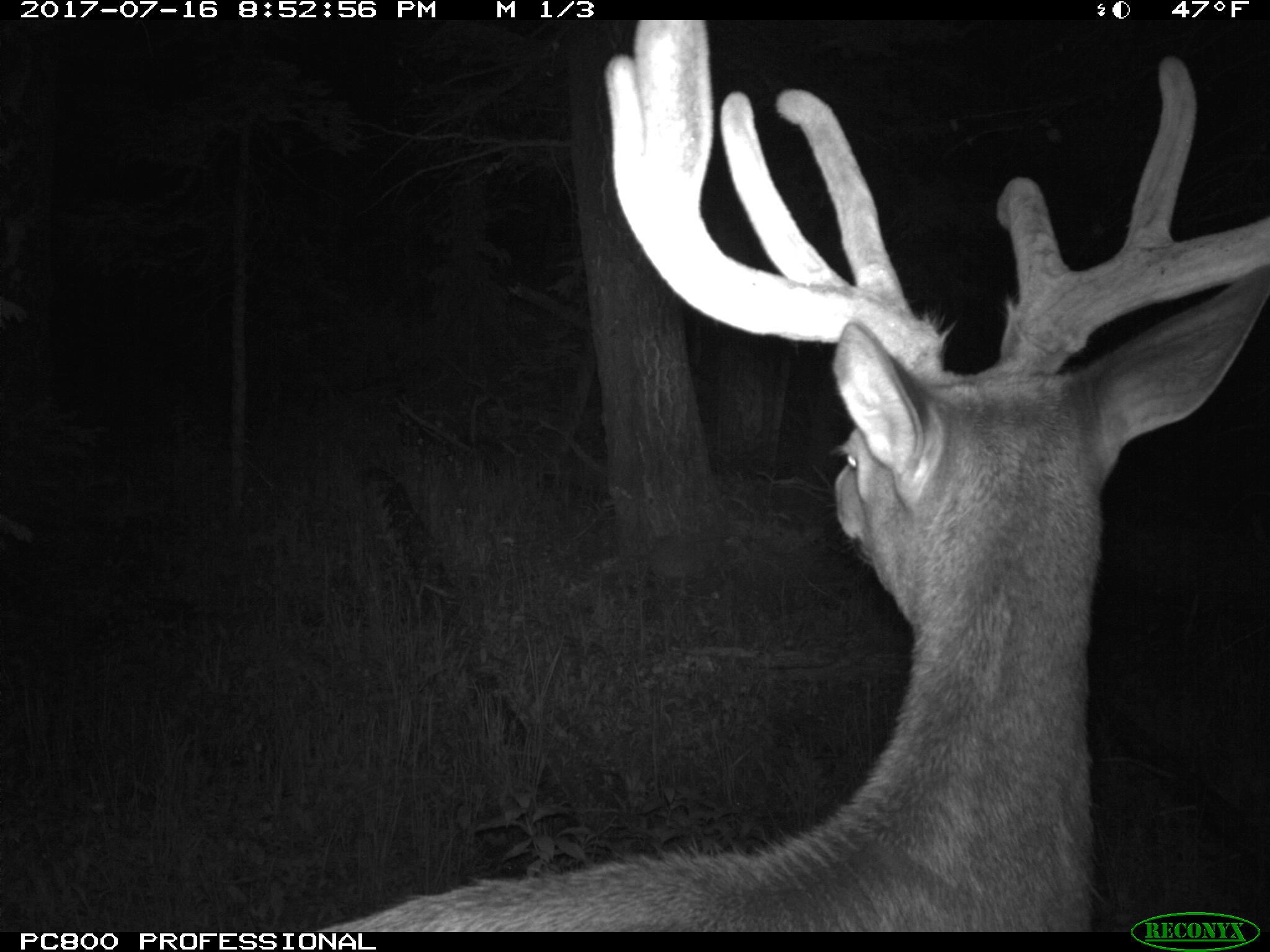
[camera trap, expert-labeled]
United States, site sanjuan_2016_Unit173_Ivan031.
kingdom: Animalia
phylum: Chordata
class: Mammalia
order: Artiodactyla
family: Cervidae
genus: Cervus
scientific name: Cervus elaphus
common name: red deer